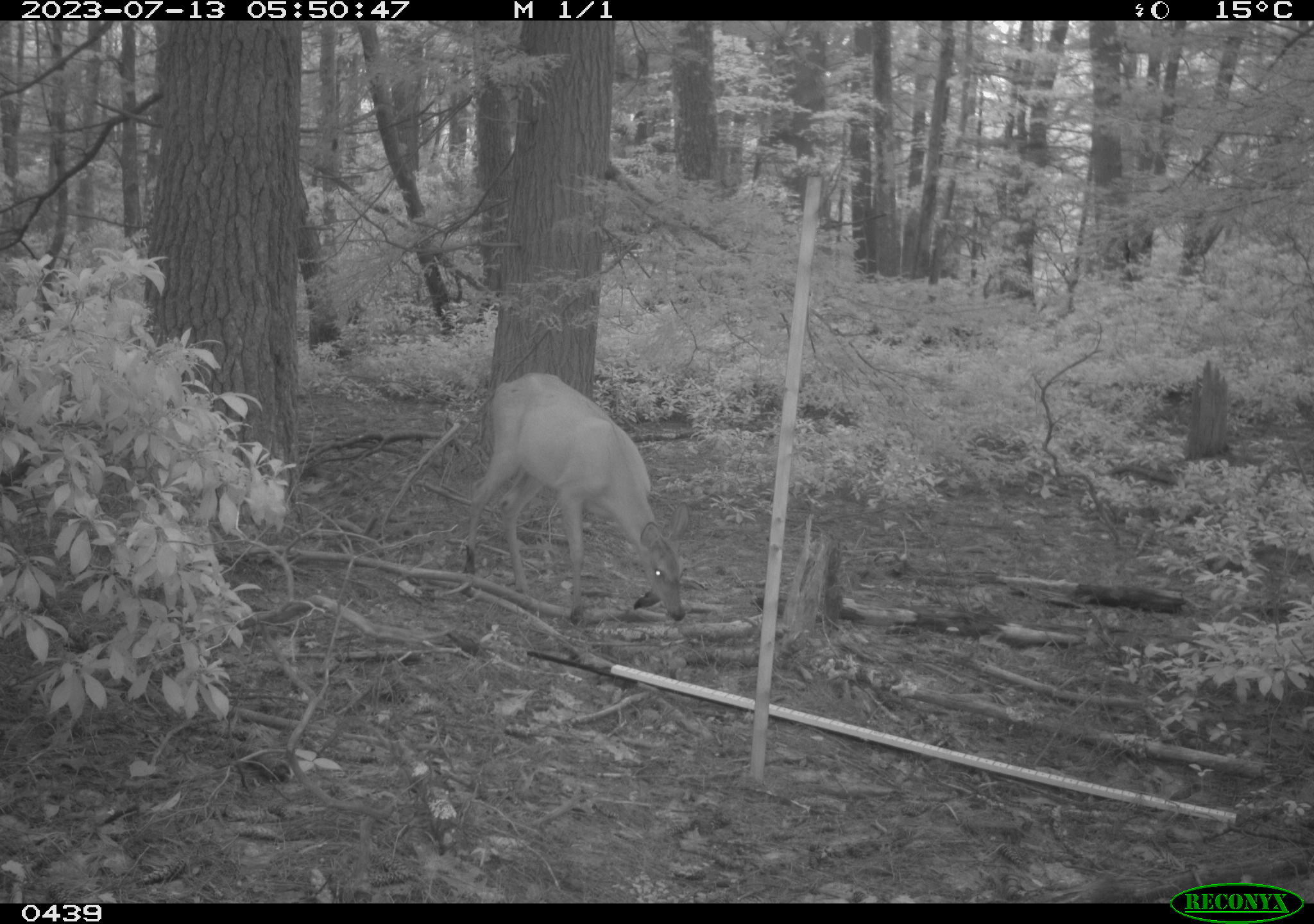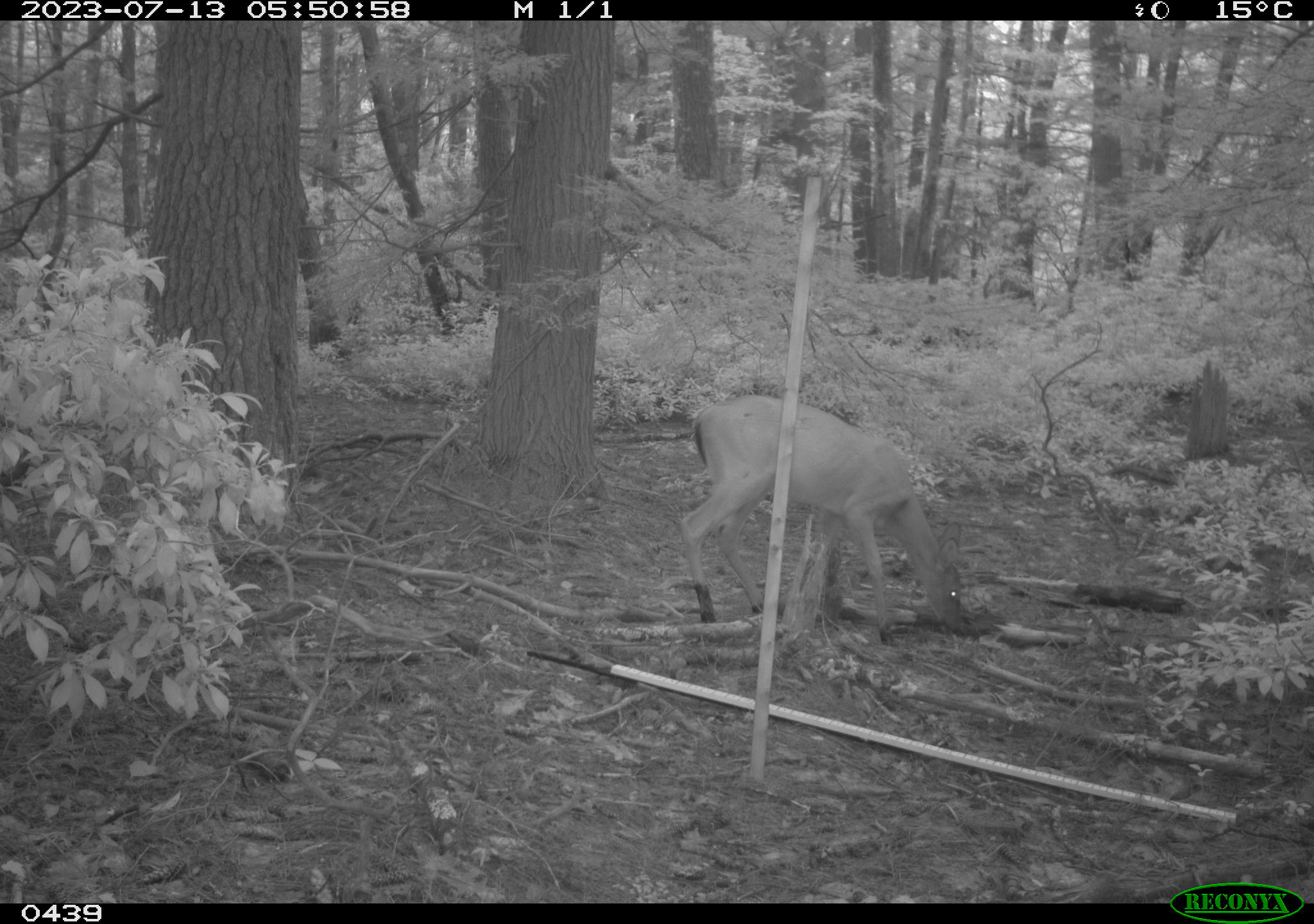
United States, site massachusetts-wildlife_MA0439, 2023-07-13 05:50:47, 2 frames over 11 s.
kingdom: Animalia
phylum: Chordata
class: Mammalia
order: Artiodactyla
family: Cervidae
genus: Odocoileus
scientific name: Odocoileus virginianus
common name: white-tailed deer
White-tailed deer (Odocoileus virginianus).